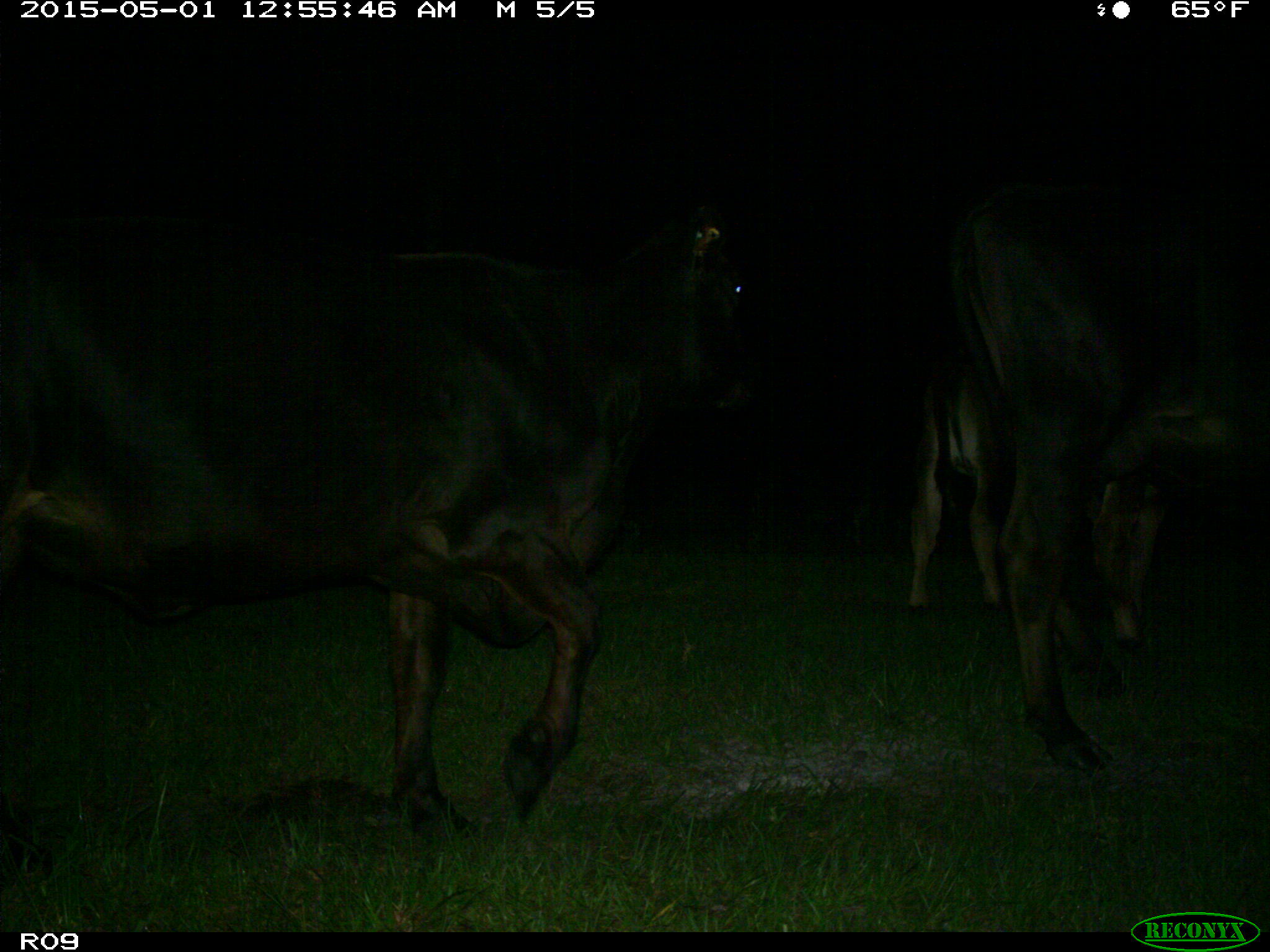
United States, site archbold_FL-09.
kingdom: Animalia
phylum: Chordata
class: Mammalia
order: Artiodactyla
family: Bovidae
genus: Bos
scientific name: Bos taurus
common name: domestic cow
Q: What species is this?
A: Bos taurus (domestic cow).